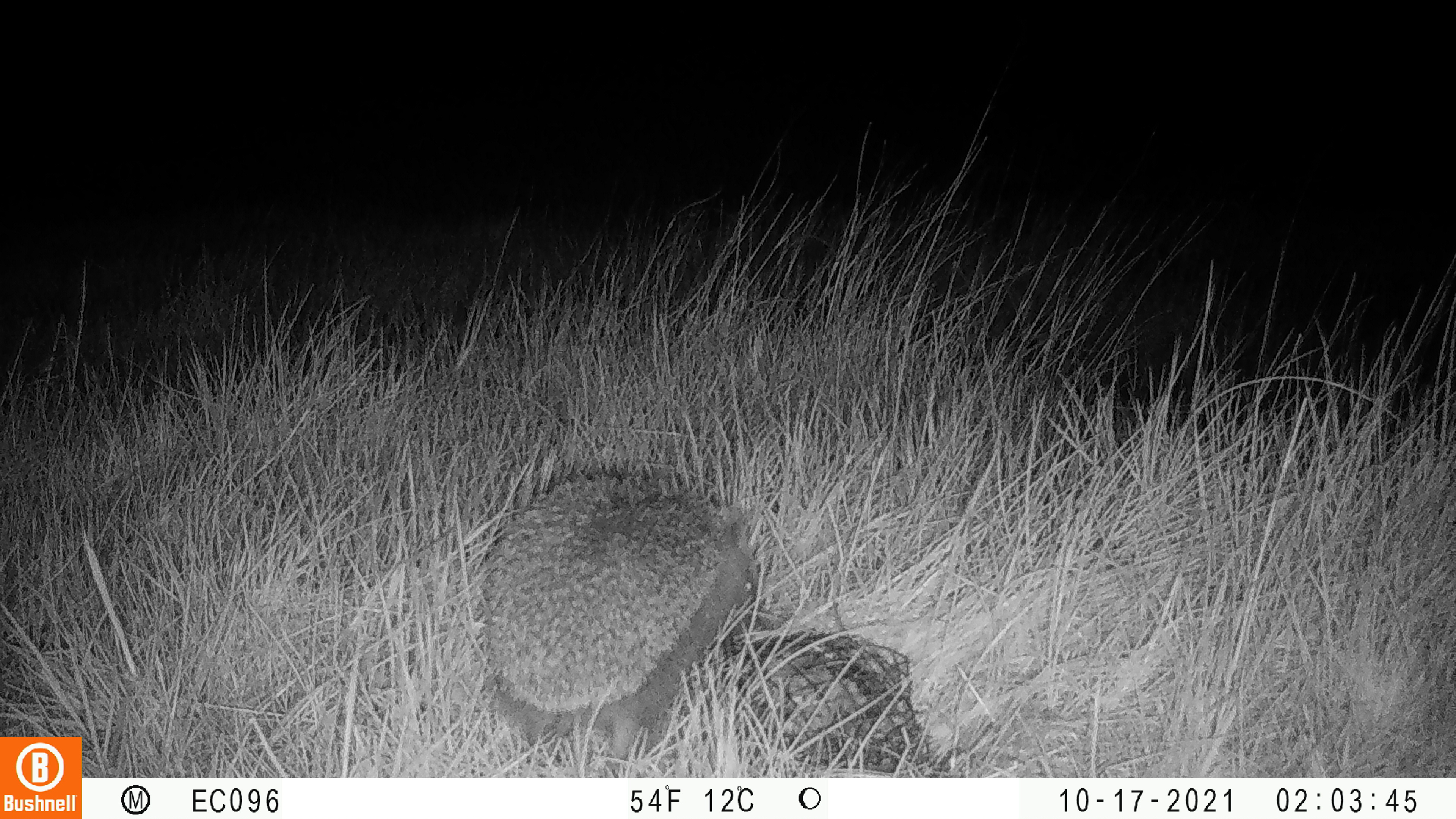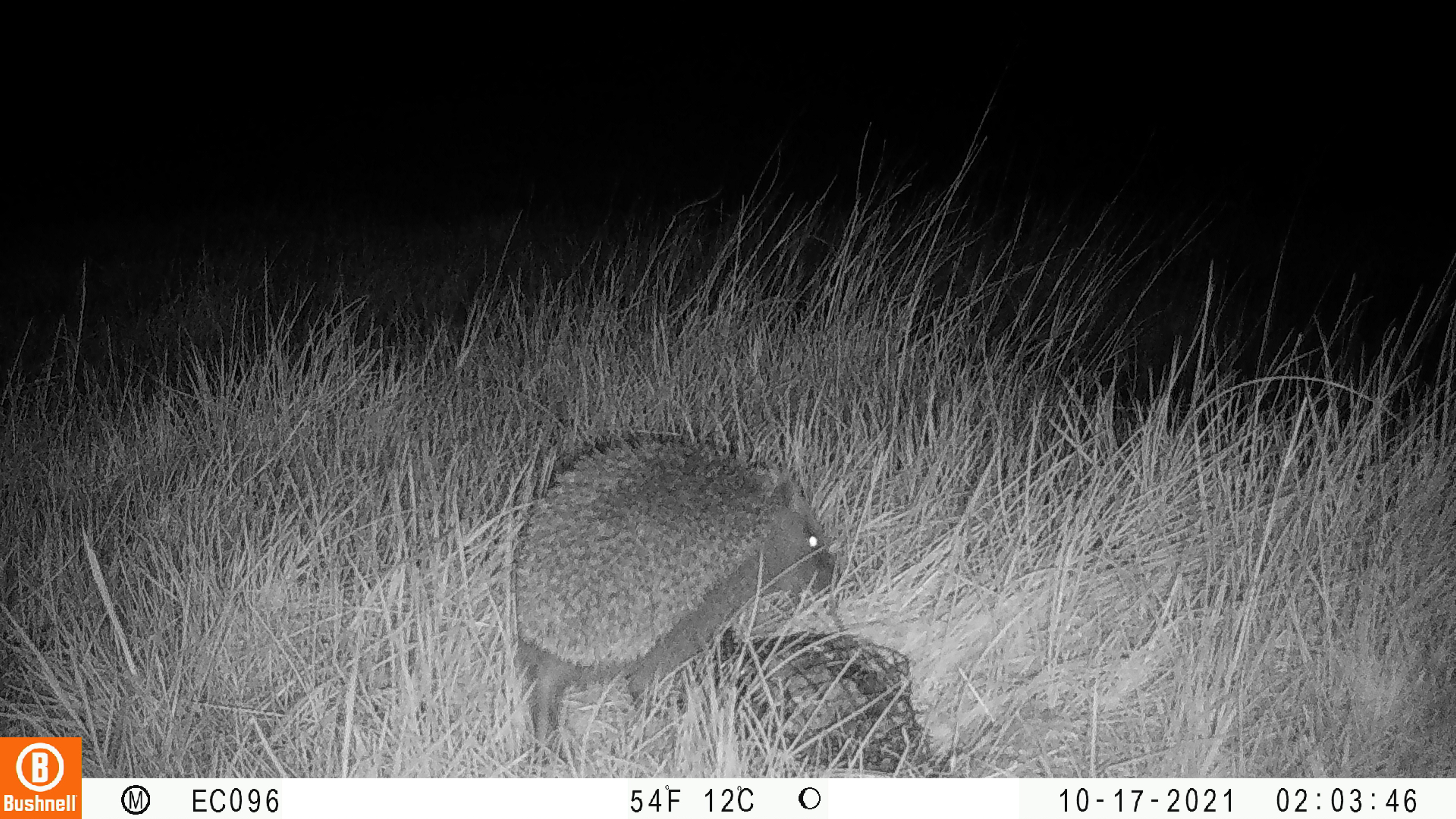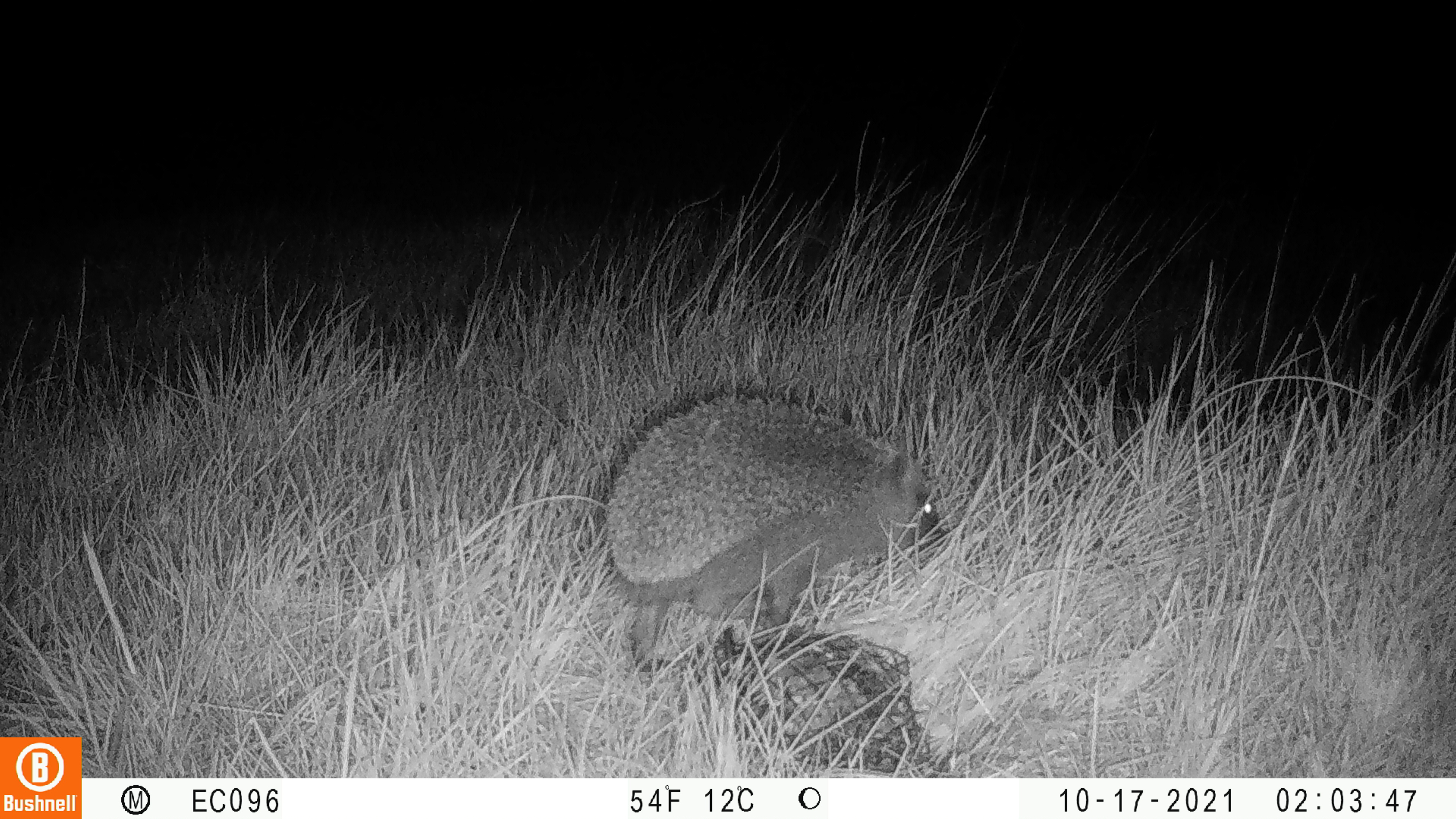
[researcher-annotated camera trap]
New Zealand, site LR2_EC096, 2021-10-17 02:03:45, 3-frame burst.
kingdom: Animalia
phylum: Chordata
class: Mammalia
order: Eulipotyphla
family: Erinaceidae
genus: Erinaceus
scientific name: Erinaceus europaeus europaeus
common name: european hedgehog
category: hedgehog